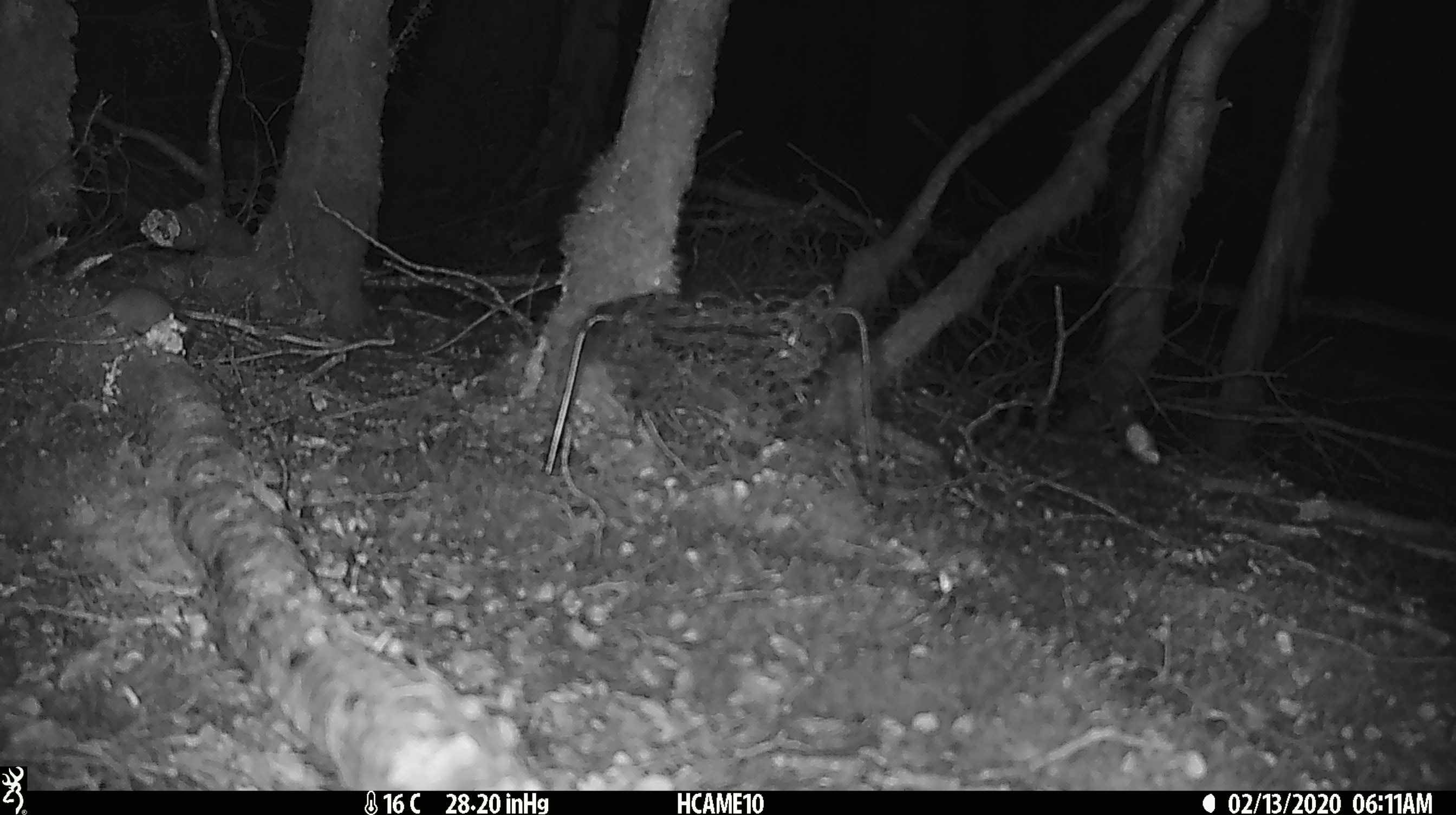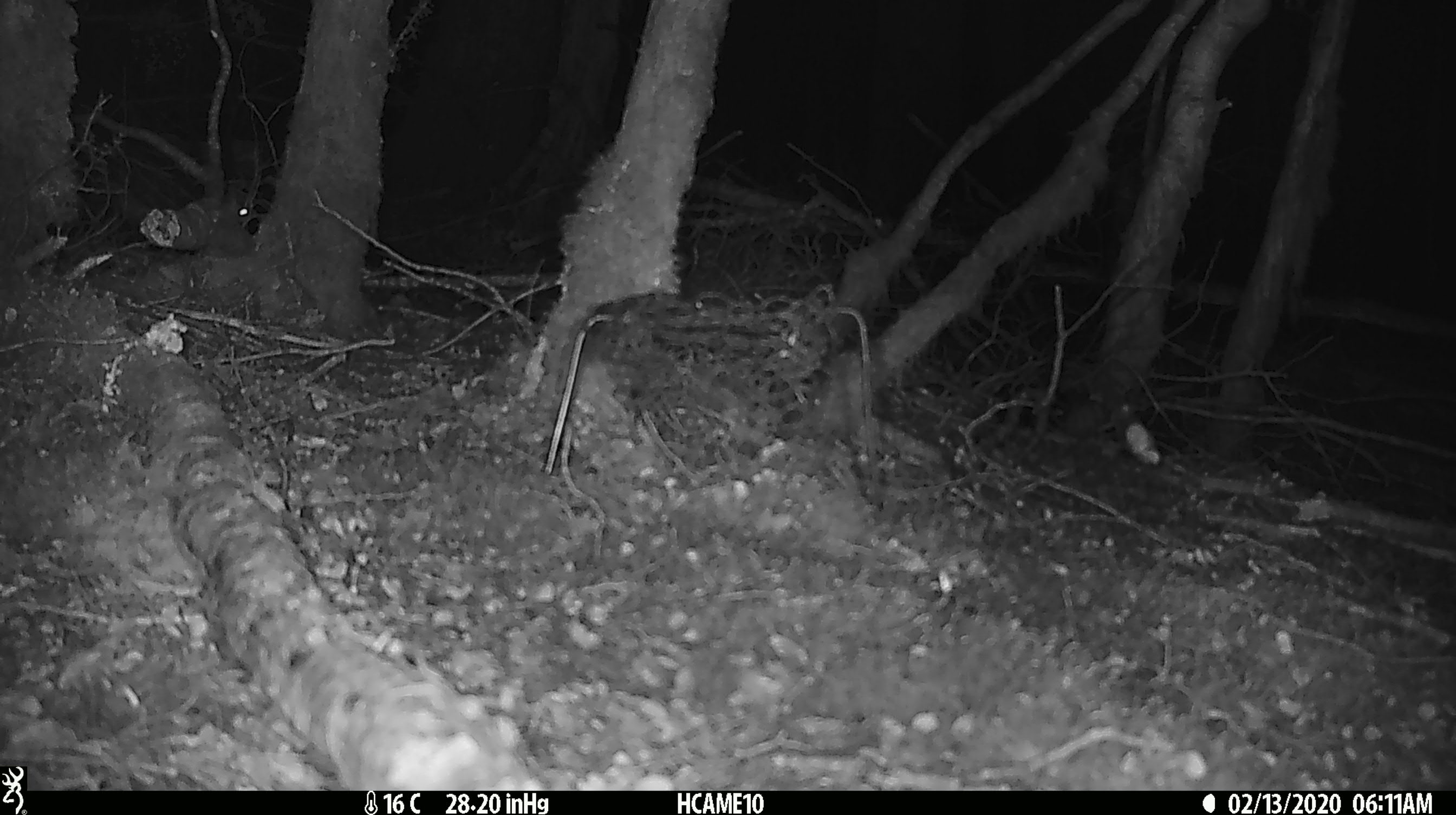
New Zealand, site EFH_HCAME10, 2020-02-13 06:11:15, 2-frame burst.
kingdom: Animalia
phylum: Chordata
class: Mammalia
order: Rodentia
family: Muridae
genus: Mus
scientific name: Mus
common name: mouse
Mouse (Mus).